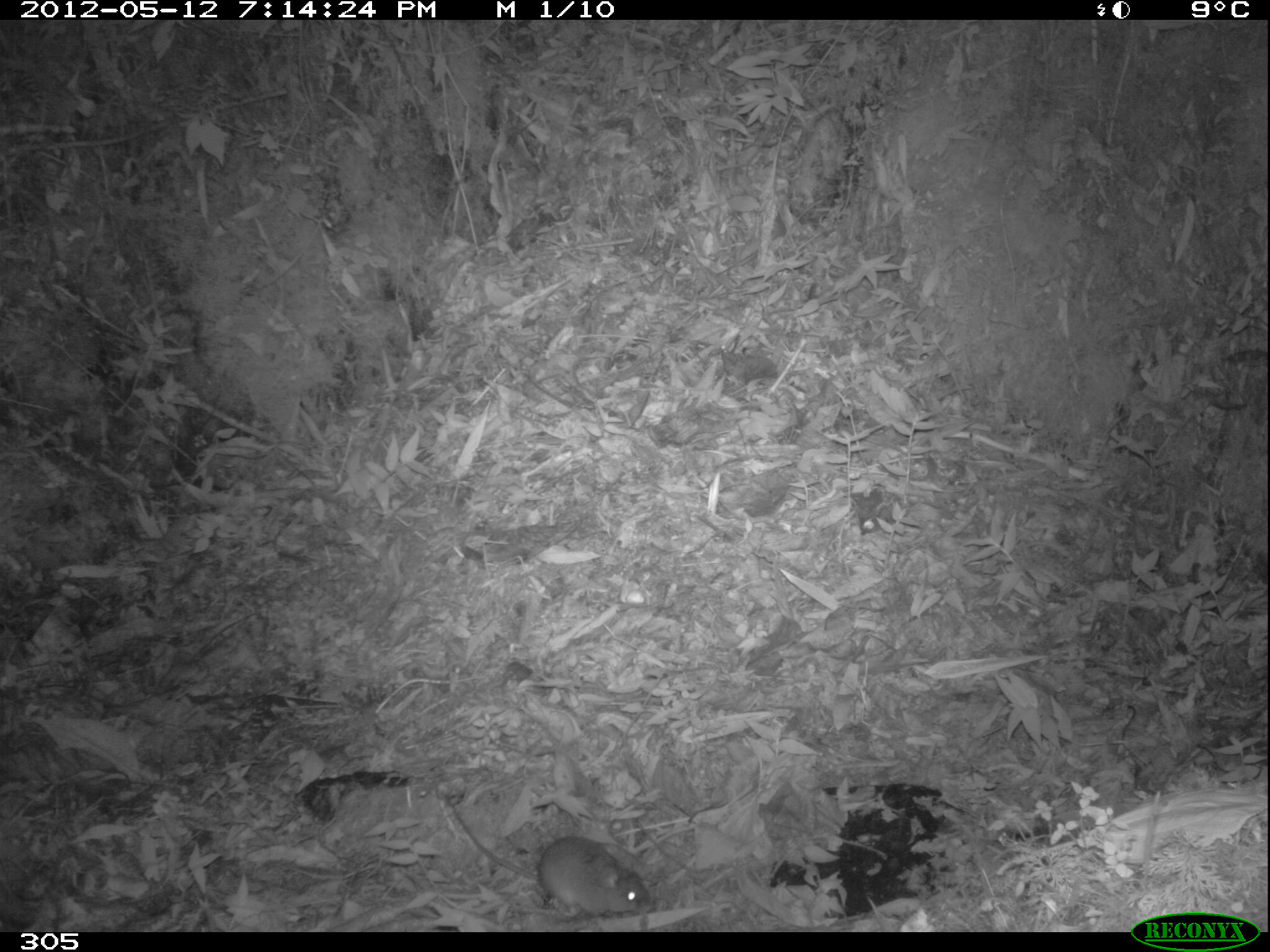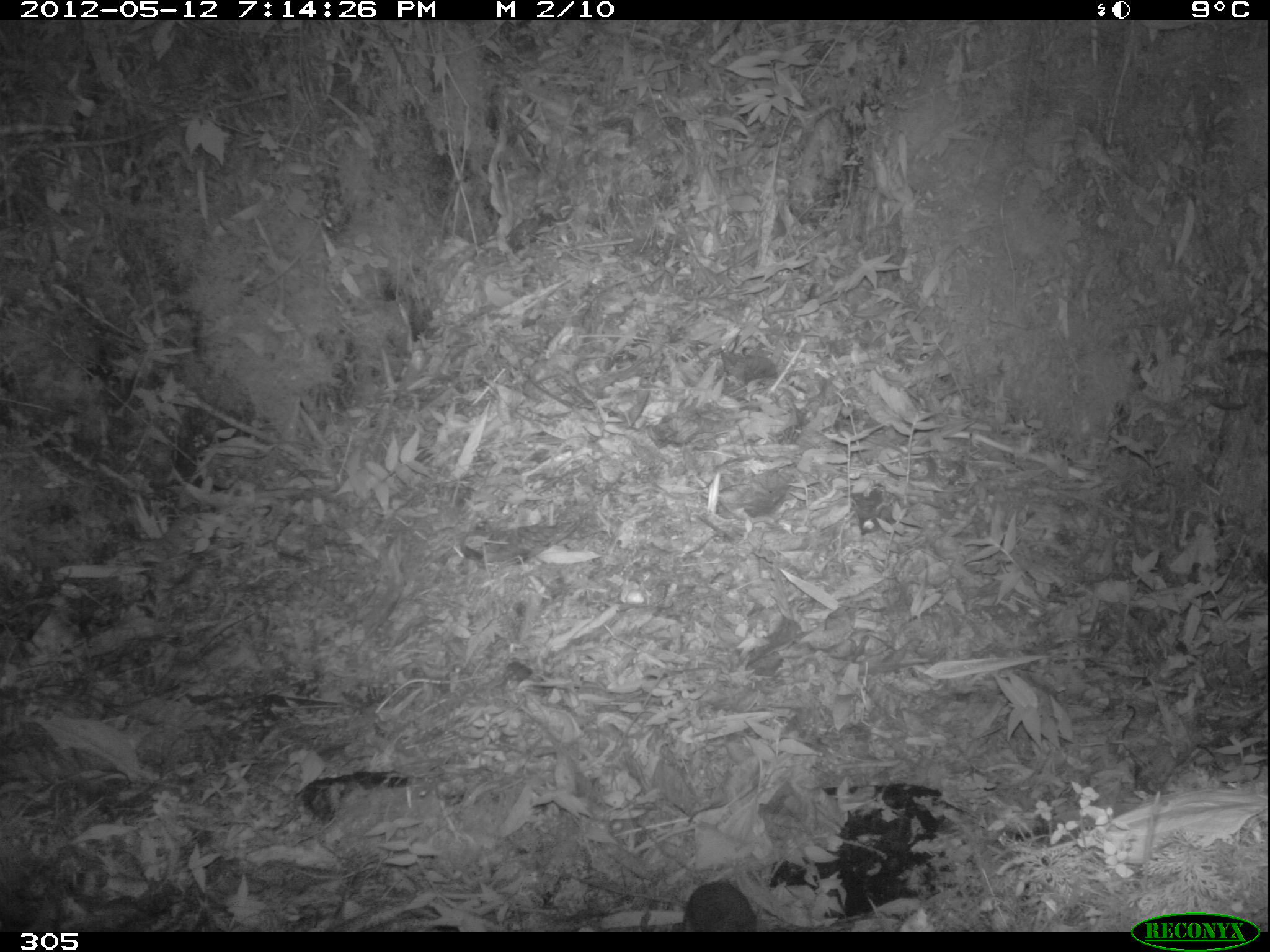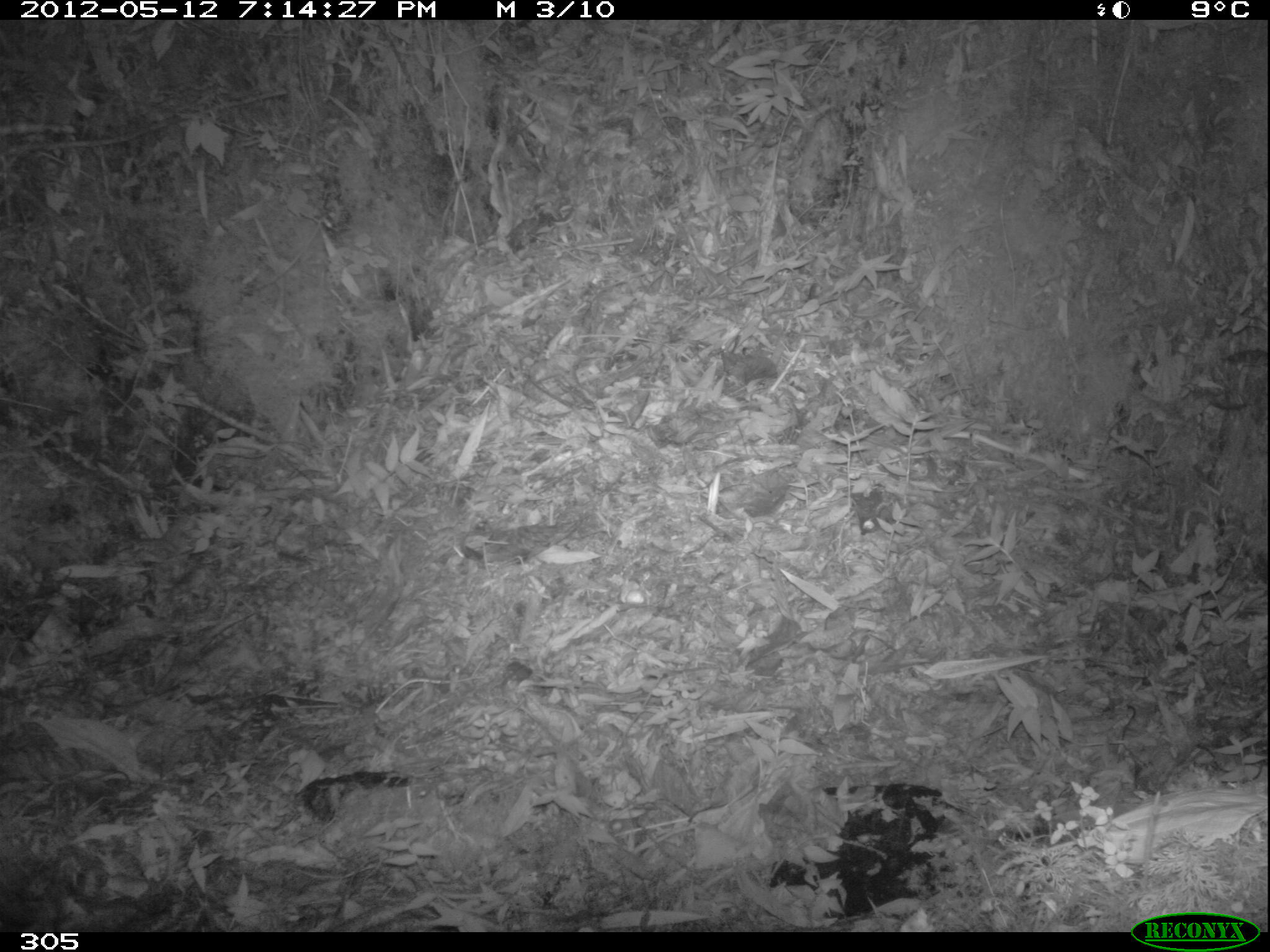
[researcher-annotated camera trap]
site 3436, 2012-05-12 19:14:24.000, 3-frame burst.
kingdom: Animalia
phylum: Chordata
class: Mammalia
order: Rodentia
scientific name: Rodentia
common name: rodents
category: unknown rodent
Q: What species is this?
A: Unknown rodent (rodents) (Rodentia).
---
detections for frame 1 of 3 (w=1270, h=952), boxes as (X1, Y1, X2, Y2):
unknown rodent: (441, 787, 653, 915)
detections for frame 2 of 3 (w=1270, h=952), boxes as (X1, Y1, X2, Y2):
unknown rodent: (562, 868, 760, 930)